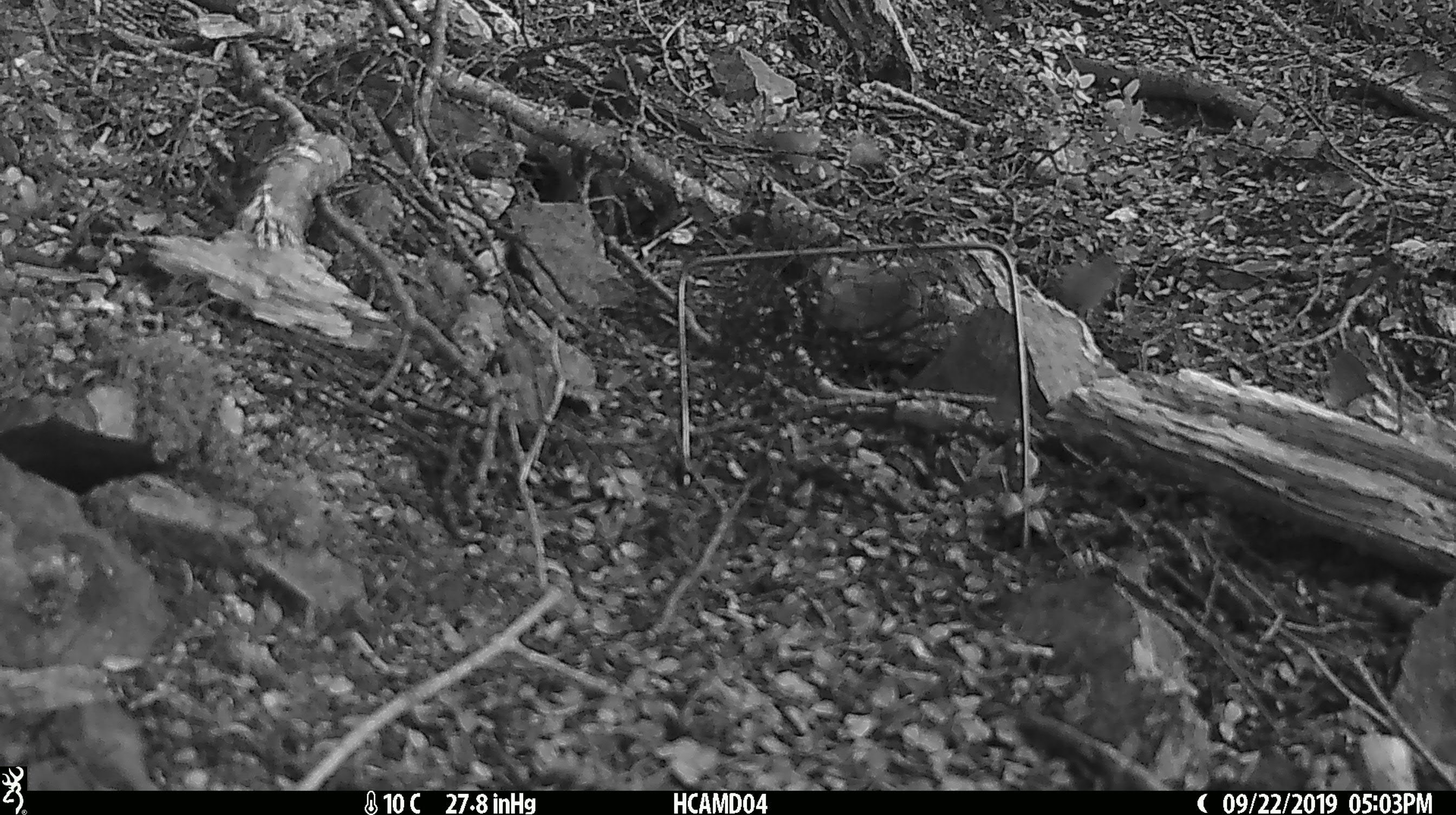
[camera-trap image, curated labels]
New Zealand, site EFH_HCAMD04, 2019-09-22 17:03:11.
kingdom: Animalia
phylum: Chordata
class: Mammalia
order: Rodentia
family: Muridae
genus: Mus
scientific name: Mus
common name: mouse